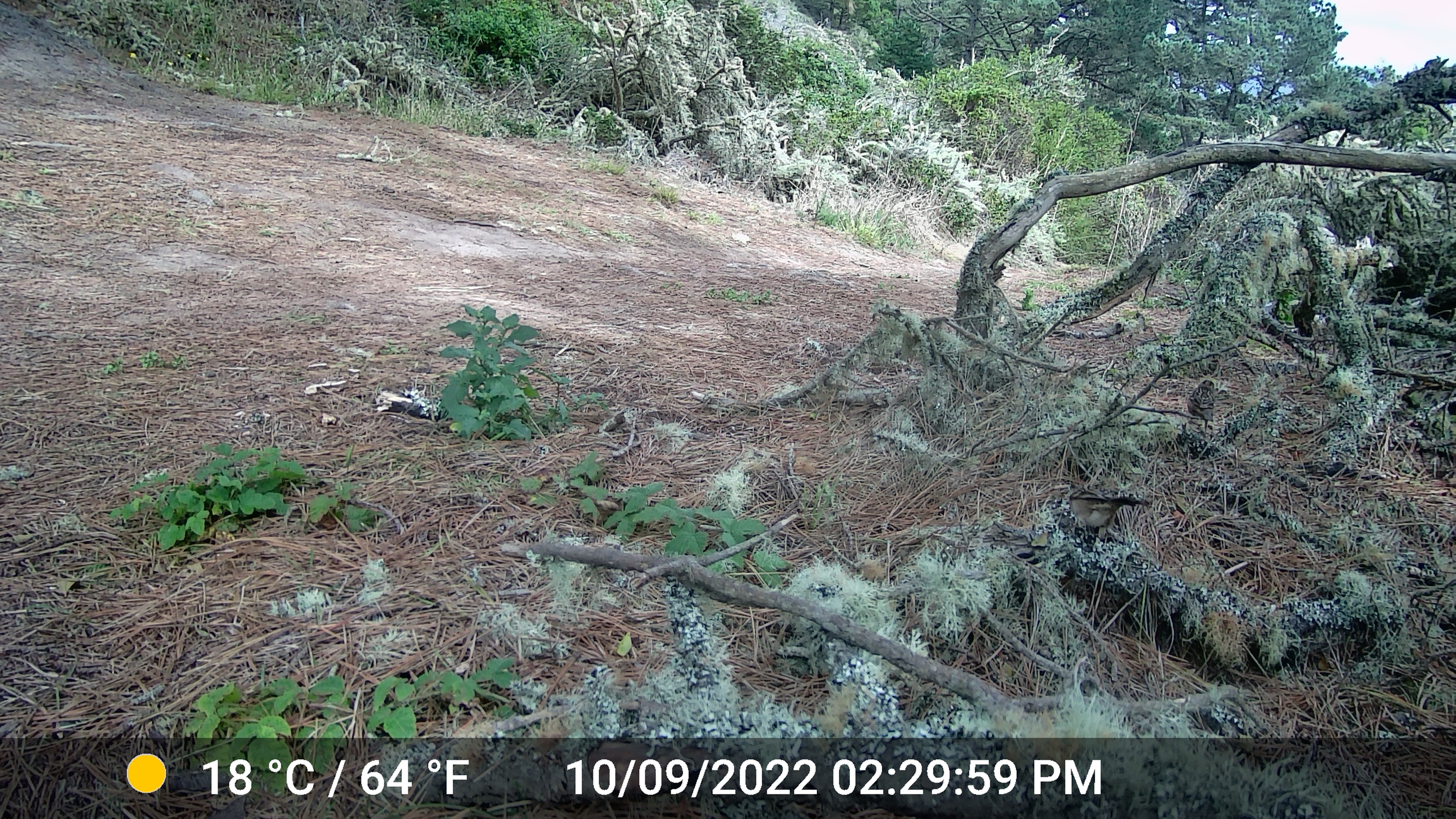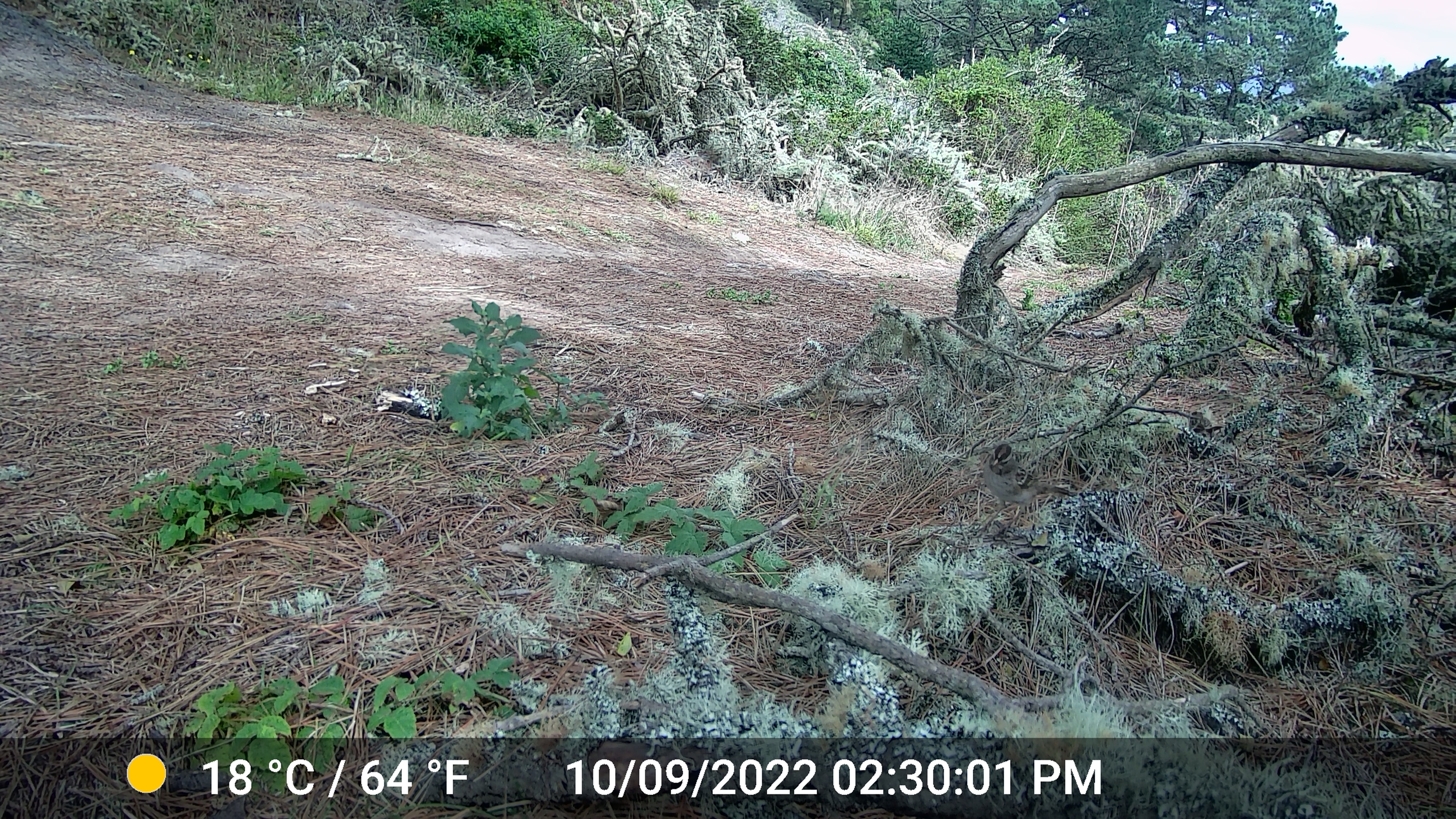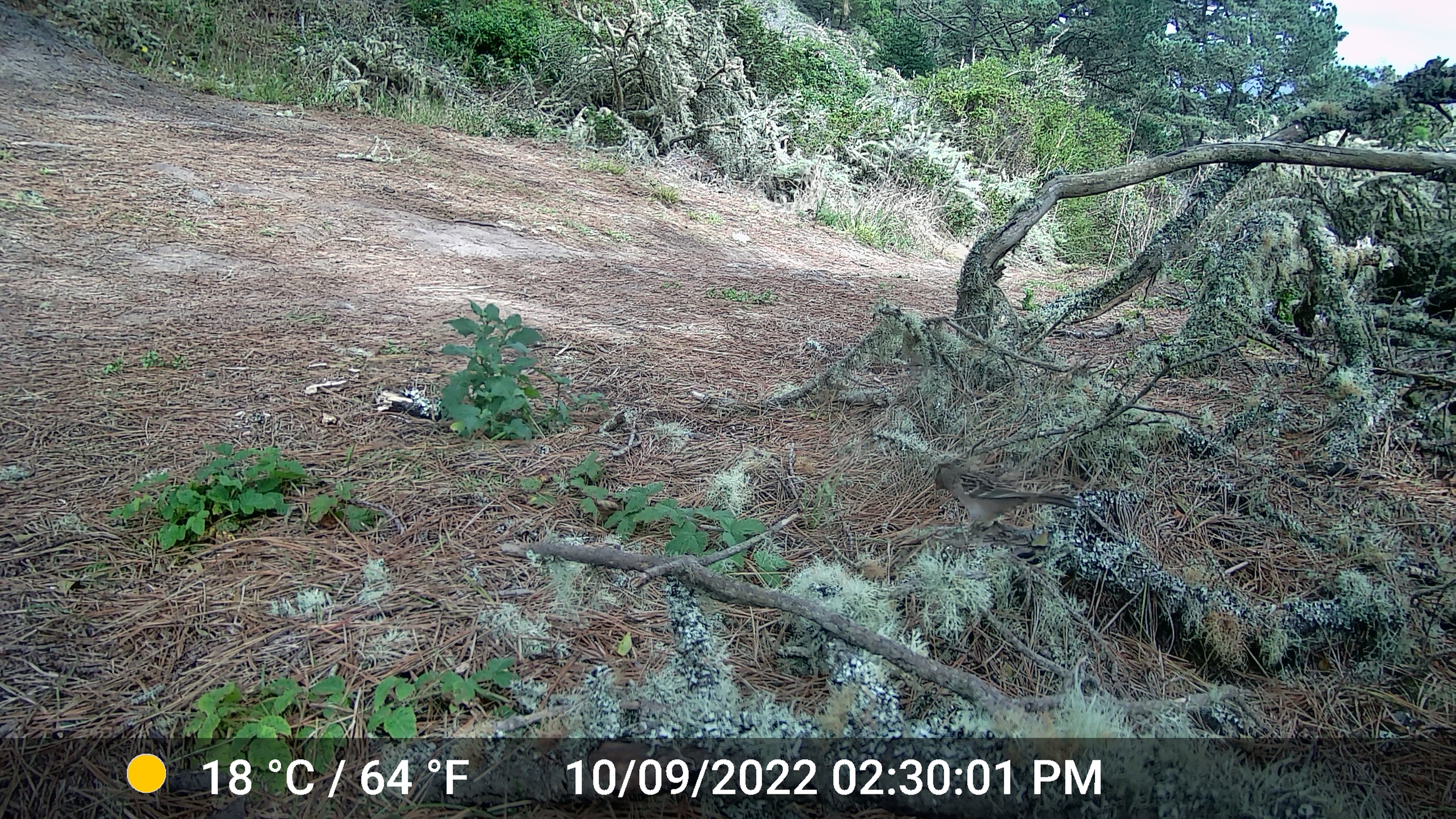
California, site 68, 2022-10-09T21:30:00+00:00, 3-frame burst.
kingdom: Animalia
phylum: Chordata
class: Aves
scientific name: Aves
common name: bird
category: unknown bird